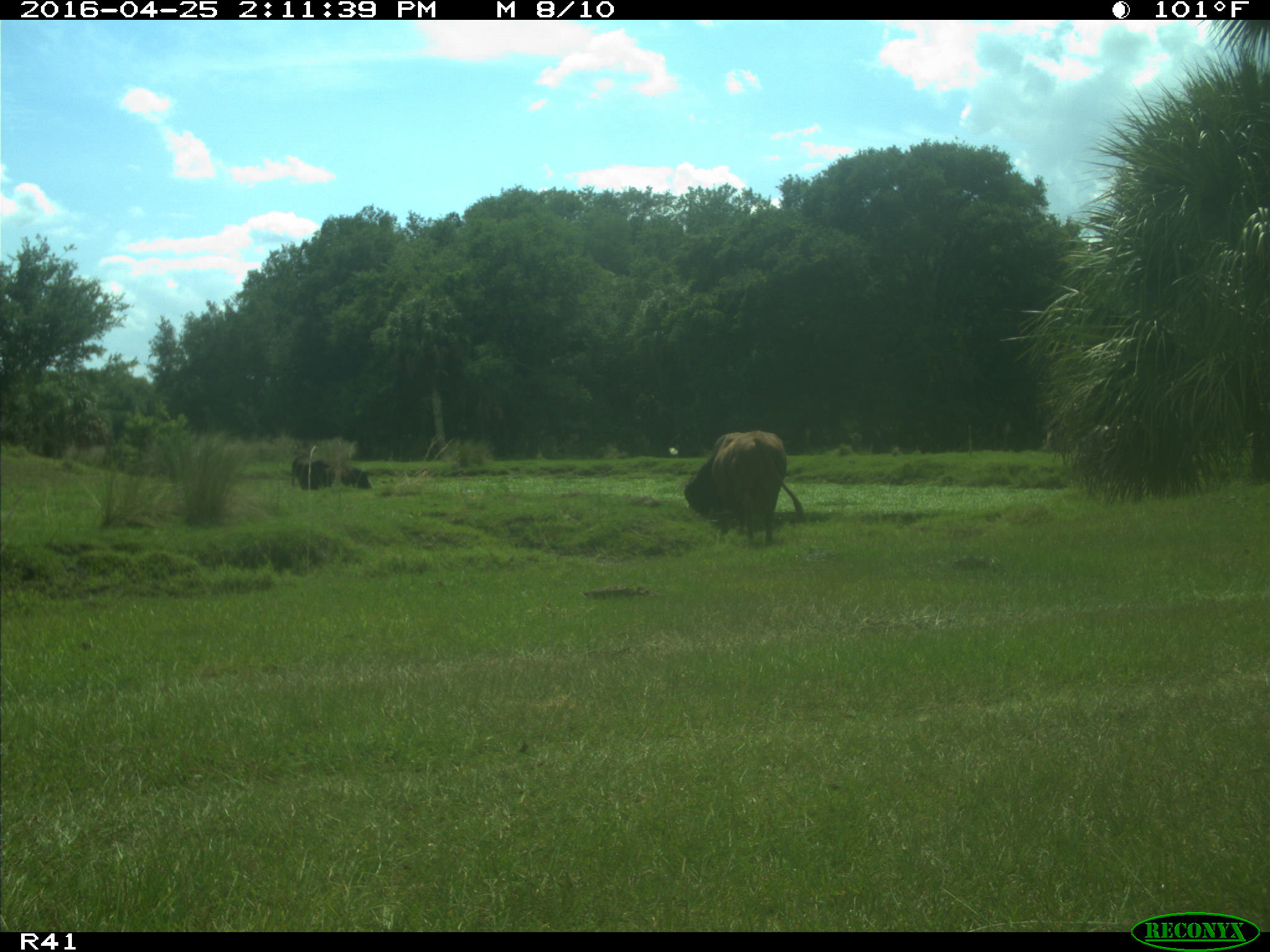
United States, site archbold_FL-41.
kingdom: Animalia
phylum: Chordata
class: Mammalia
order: Artiodactyla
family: Bovidae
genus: Bos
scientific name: Bos taurus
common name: domestic cow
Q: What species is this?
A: Bos taurus (domestic cow).